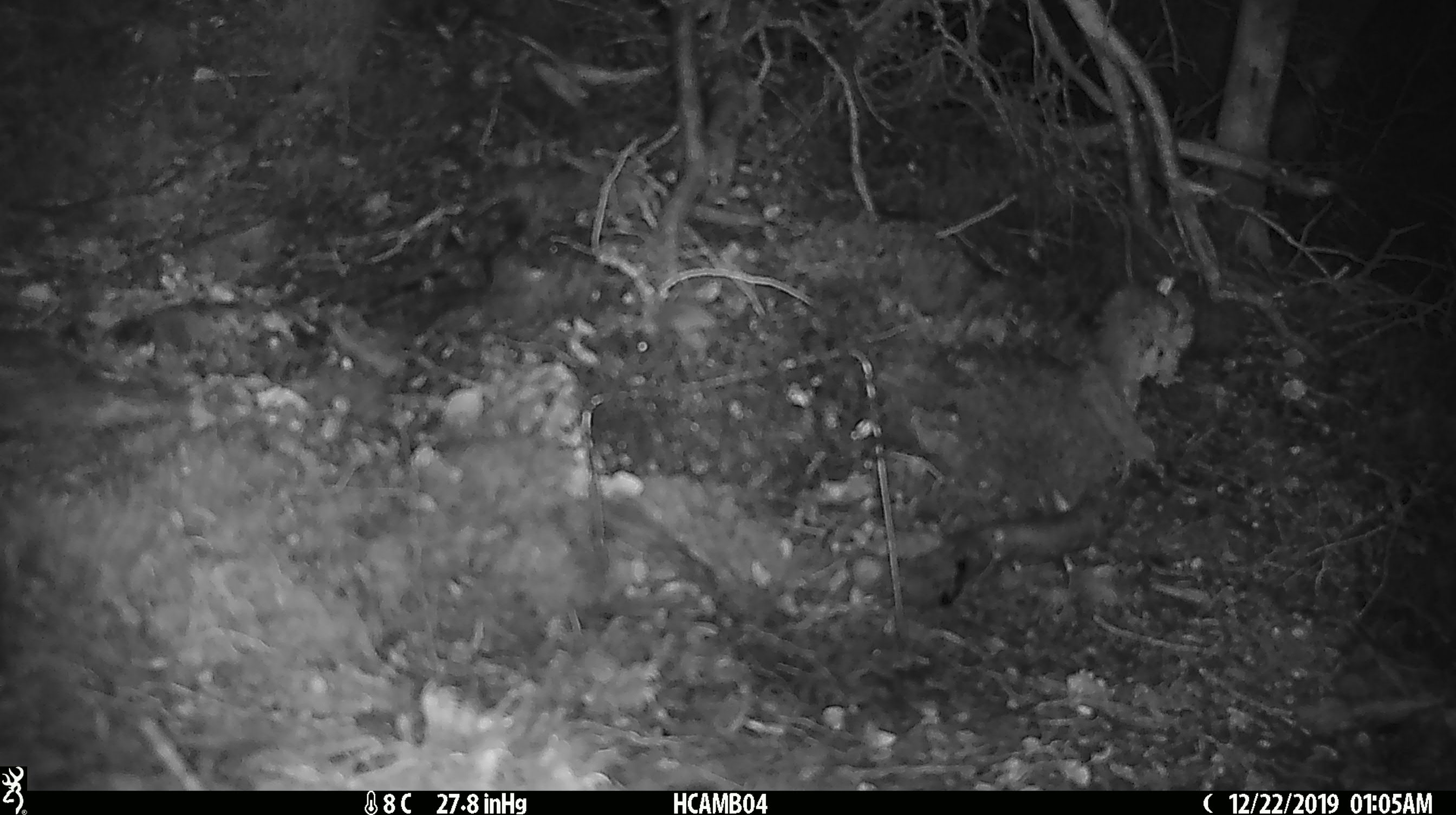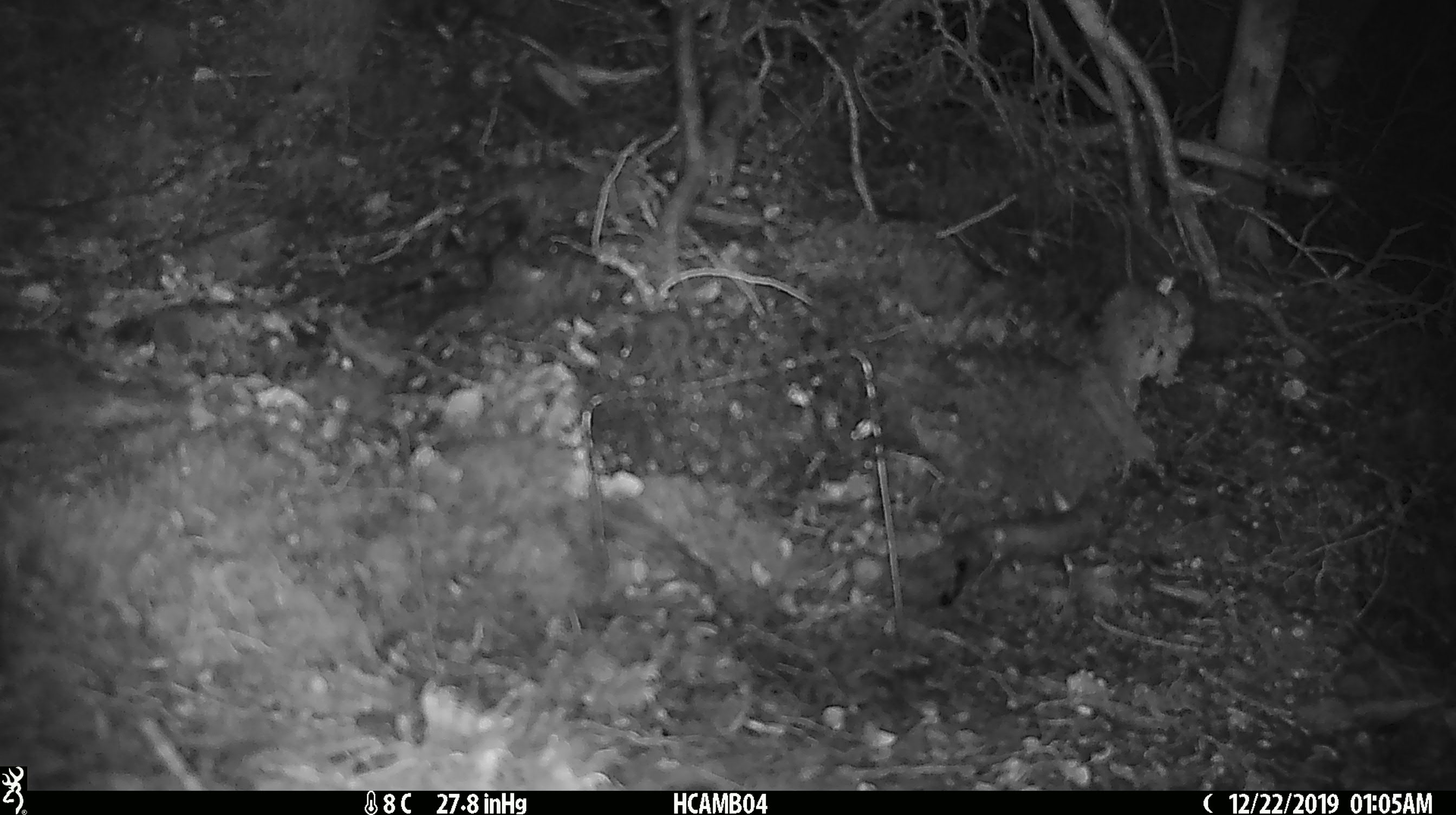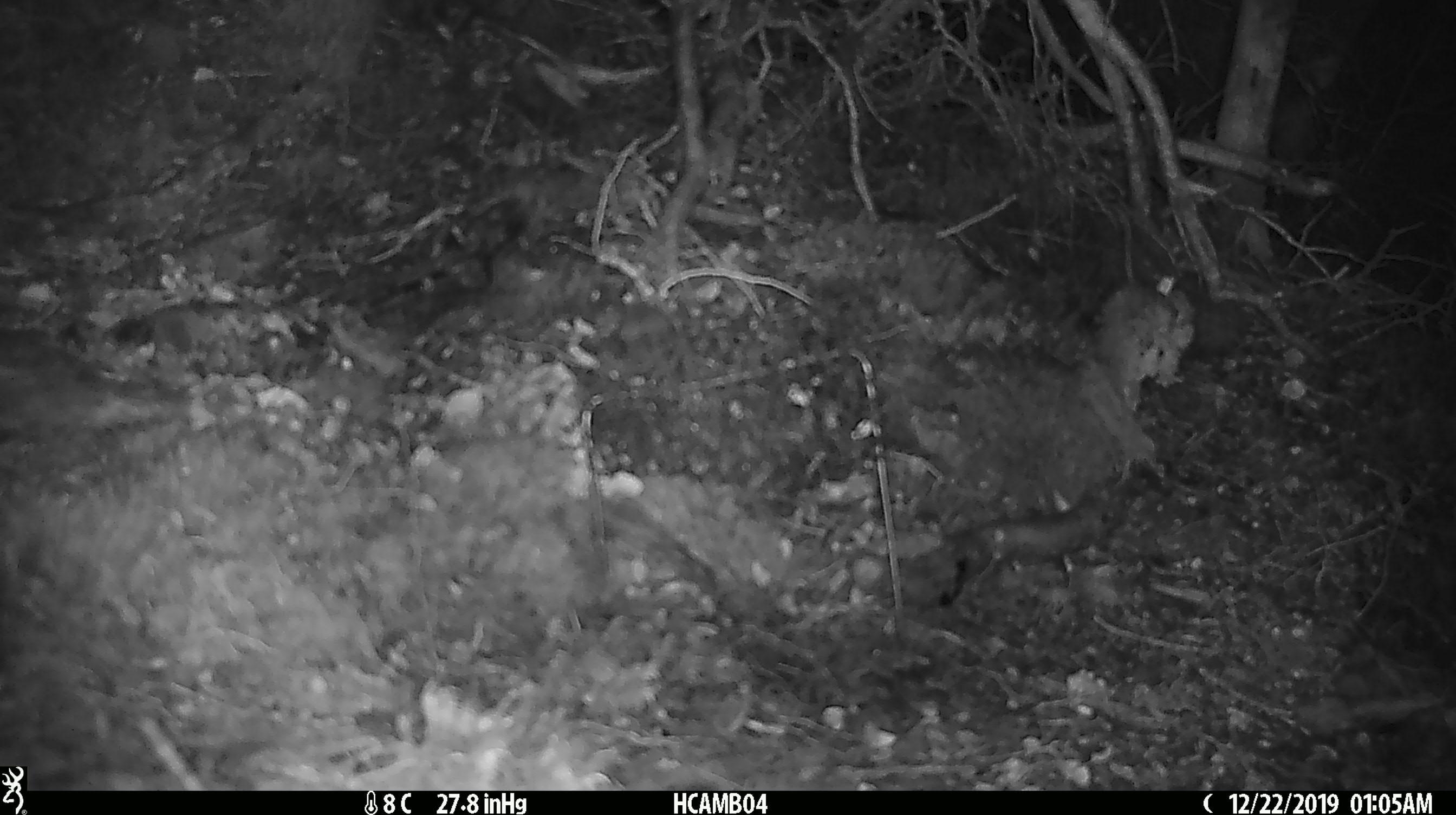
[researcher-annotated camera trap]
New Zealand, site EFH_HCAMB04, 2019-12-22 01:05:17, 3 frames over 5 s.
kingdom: Animalia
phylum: Chordata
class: Mammalia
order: Rodentia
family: Muridae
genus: Mus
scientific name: Mus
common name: mouse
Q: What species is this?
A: Mouse (Mus).